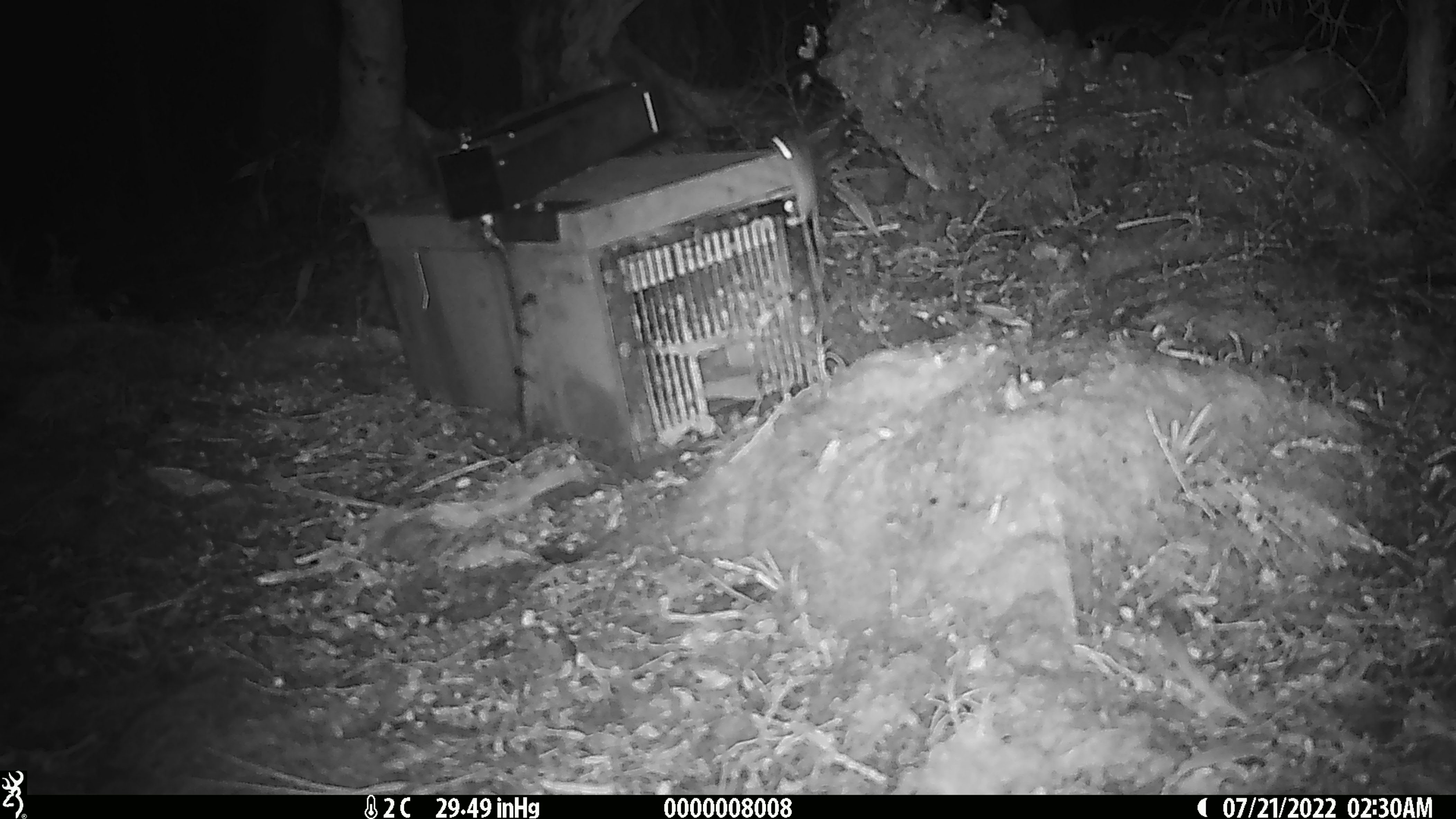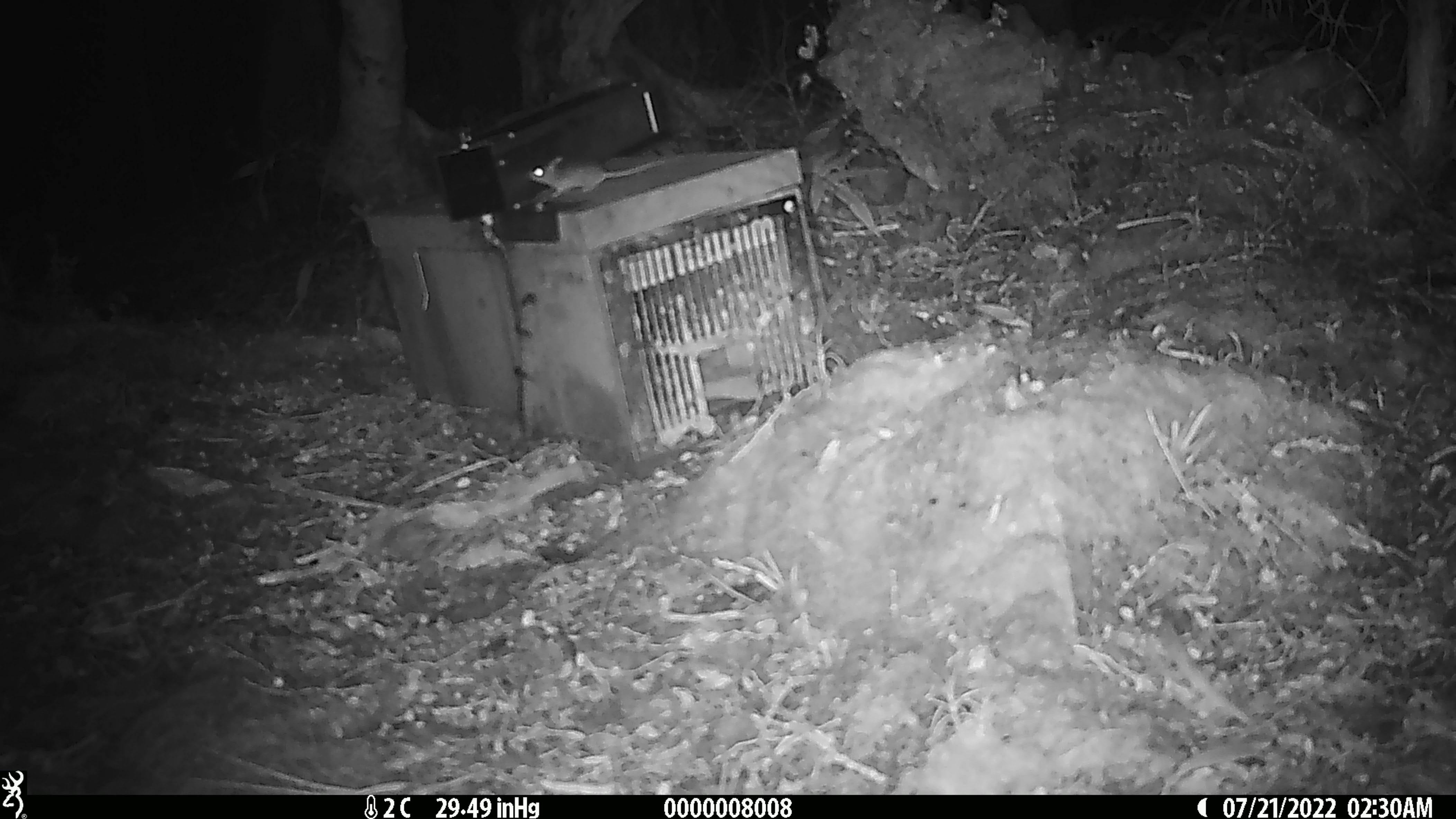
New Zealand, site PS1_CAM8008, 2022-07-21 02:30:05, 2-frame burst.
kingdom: Animalia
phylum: Chordata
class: Mammalia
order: Rodentia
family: Muridae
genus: Mus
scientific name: Mus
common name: mouse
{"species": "mouse (Mus)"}